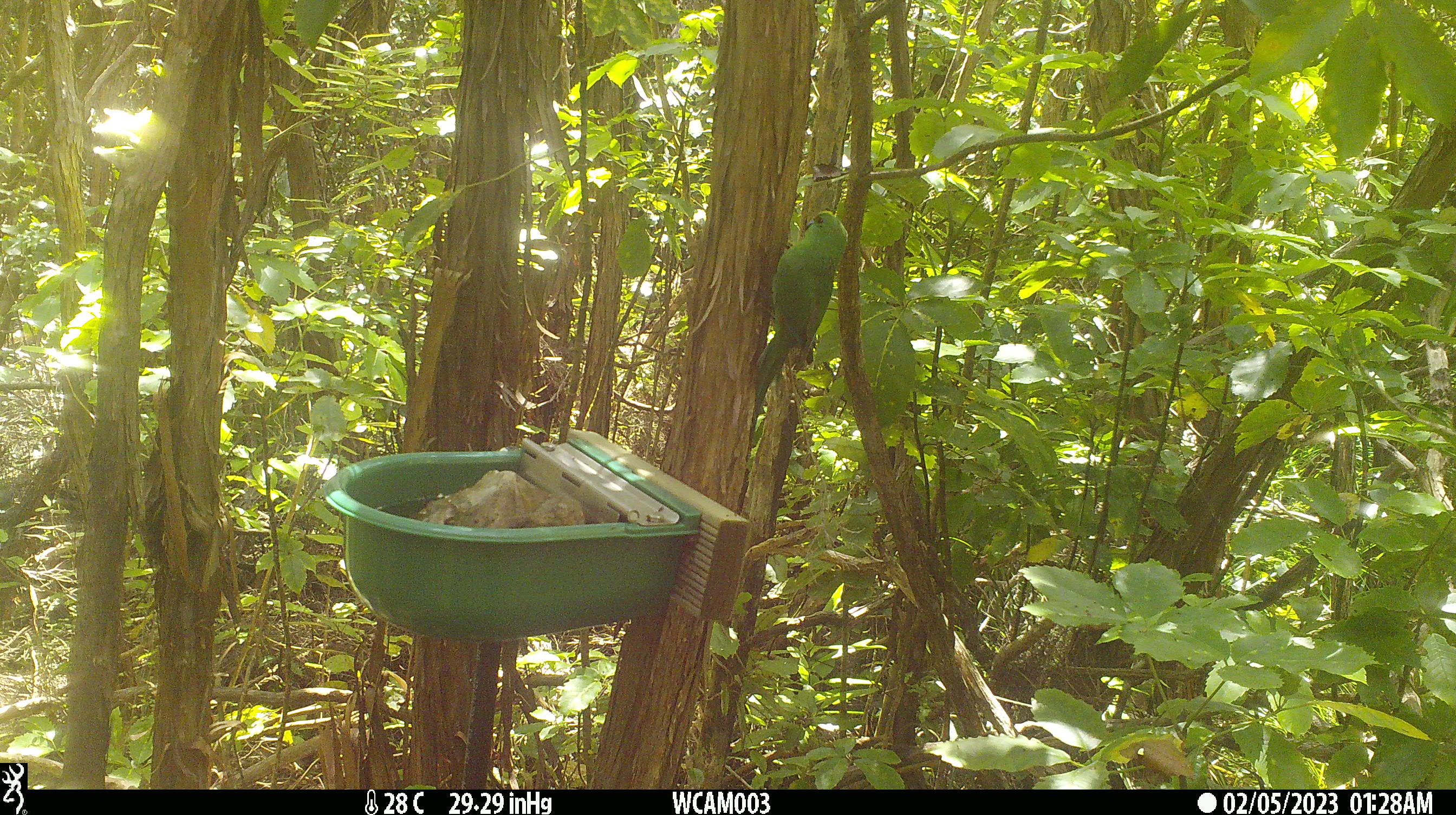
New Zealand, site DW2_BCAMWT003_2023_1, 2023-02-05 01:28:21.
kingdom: Animalia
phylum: Chordata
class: Aves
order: Psittaciformes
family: Psittaculidae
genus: Cyanoramphus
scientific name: Cyanoramphus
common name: parakeet